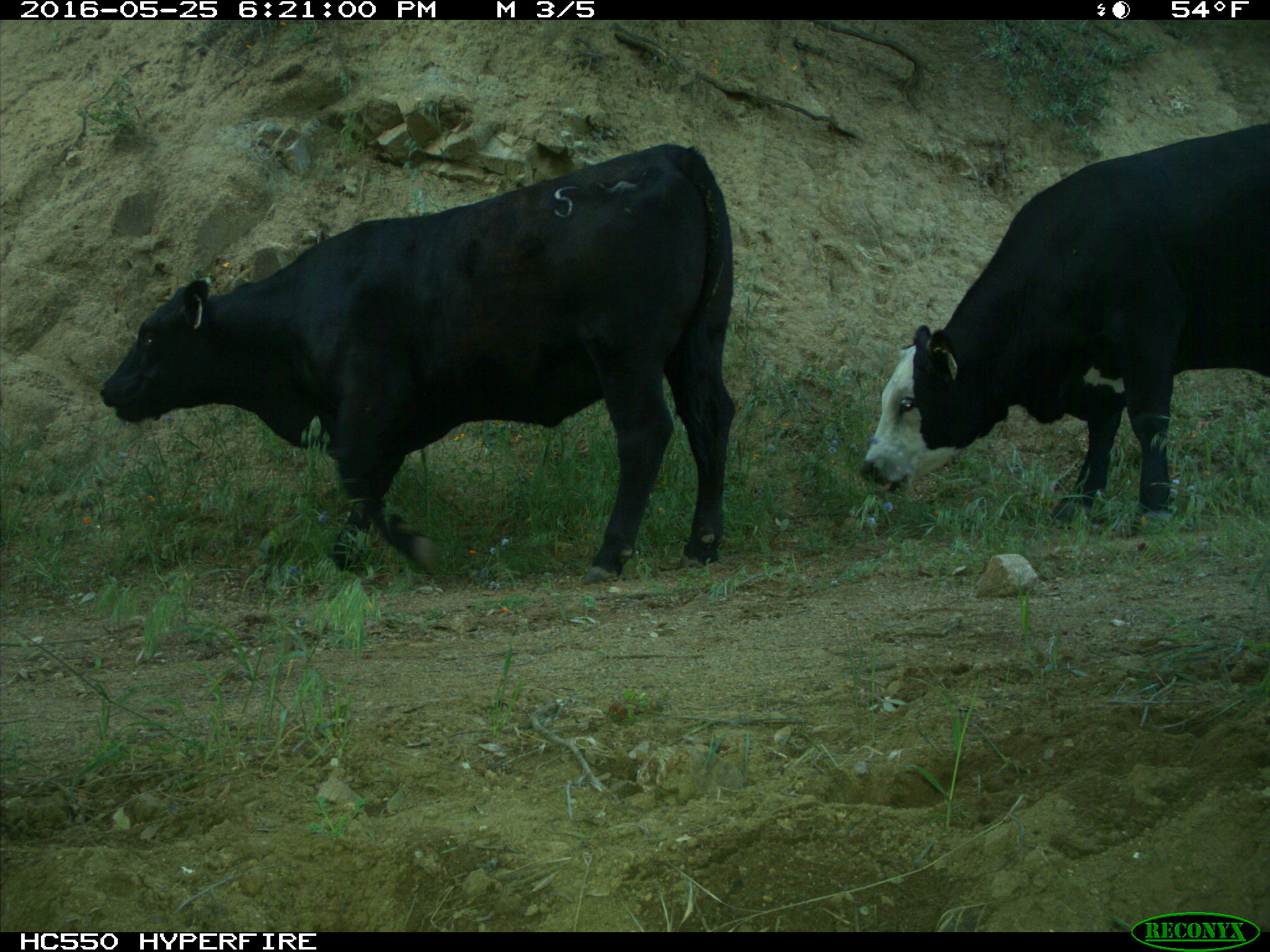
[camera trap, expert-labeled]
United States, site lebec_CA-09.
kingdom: Animalia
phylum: Chordata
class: Mammalia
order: Artiodactyla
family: Bovidae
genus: Bos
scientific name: Bos taurus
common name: domestic cow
Bos taurus (domestic cow).